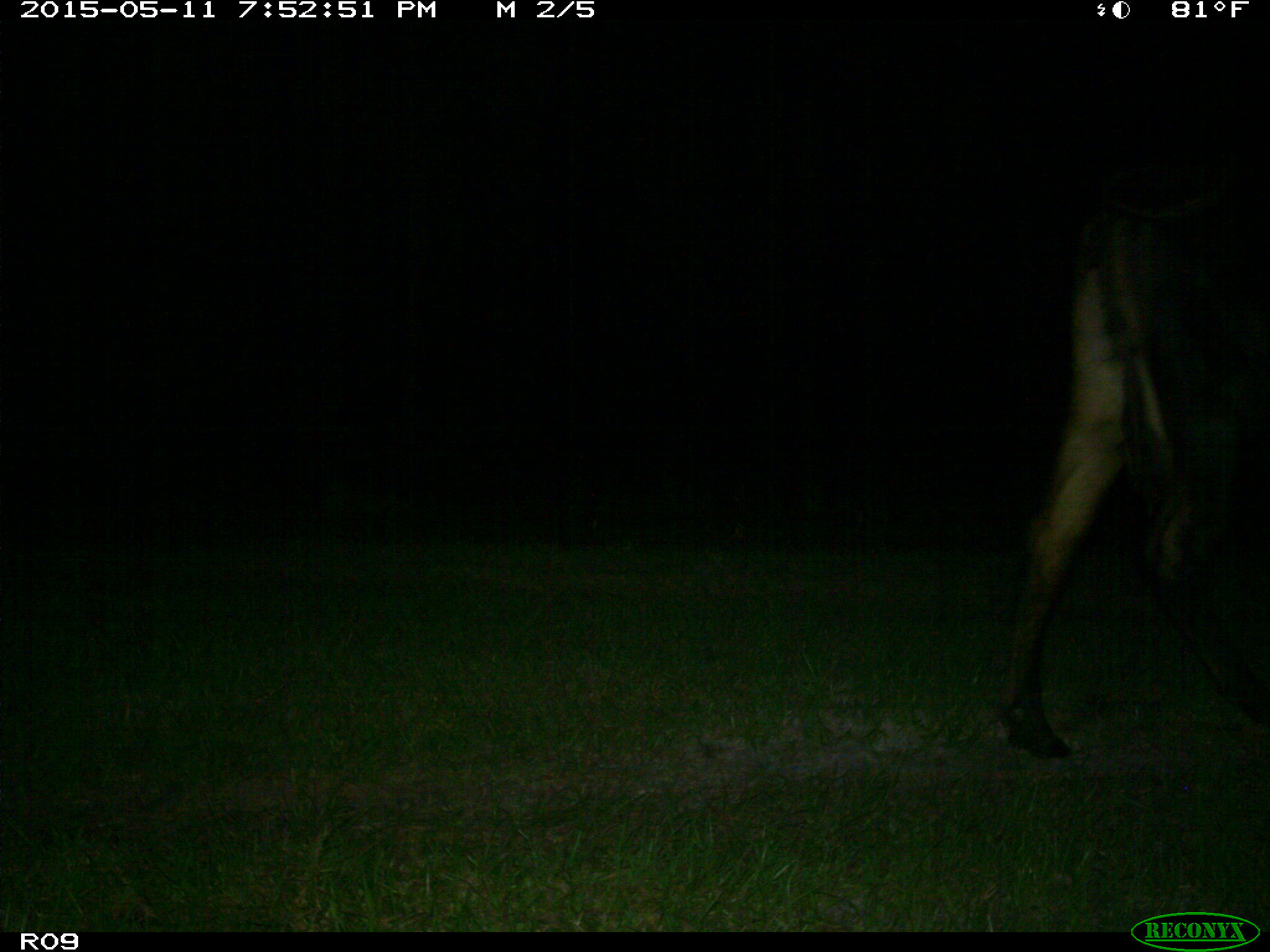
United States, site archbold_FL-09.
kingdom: Animalia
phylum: Chordata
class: Mammalia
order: Artiodactyla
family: Bovidae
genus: Bos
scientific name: Bos taurus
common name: domestic cow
Bos taurus (domestic cow).